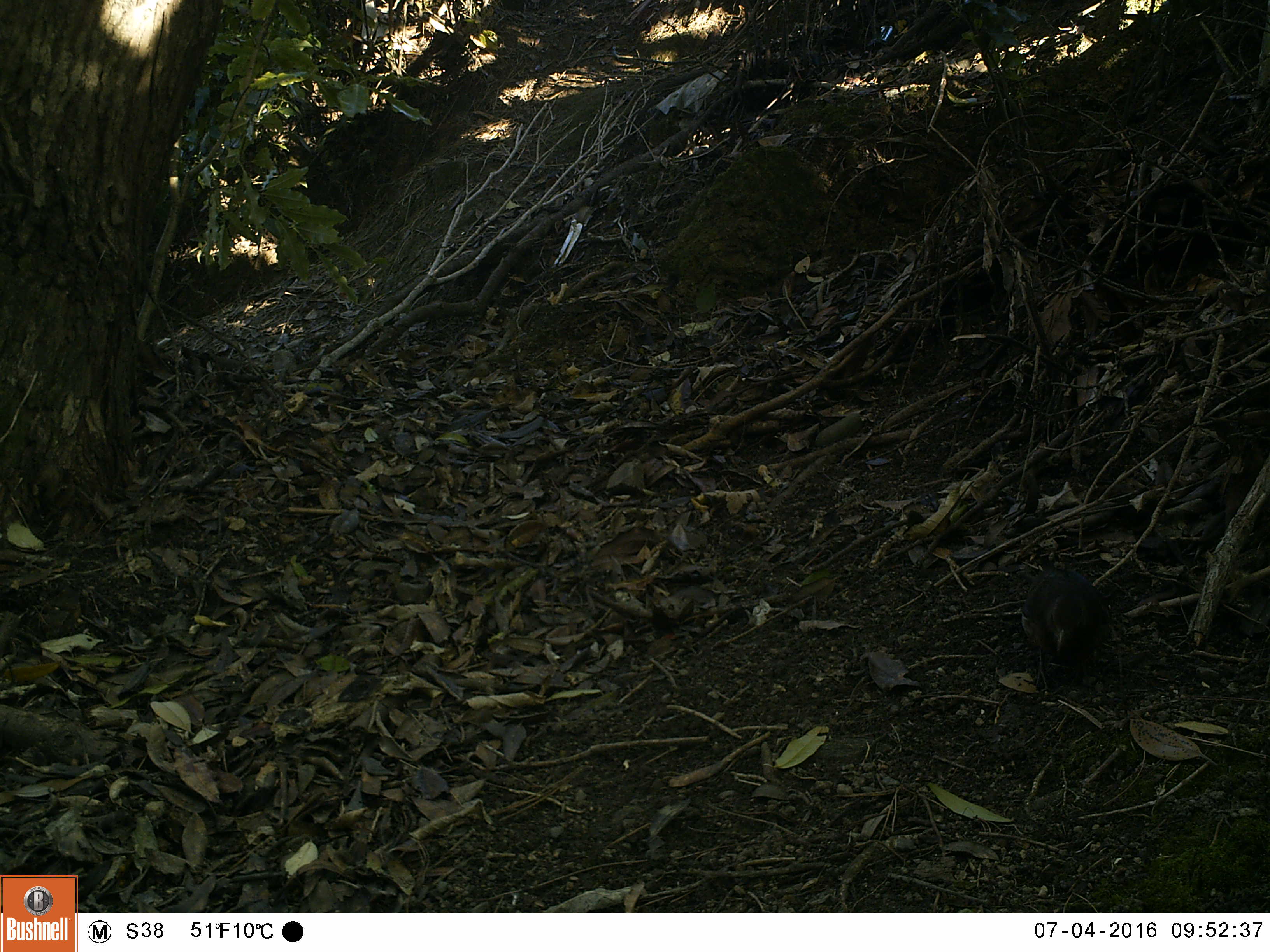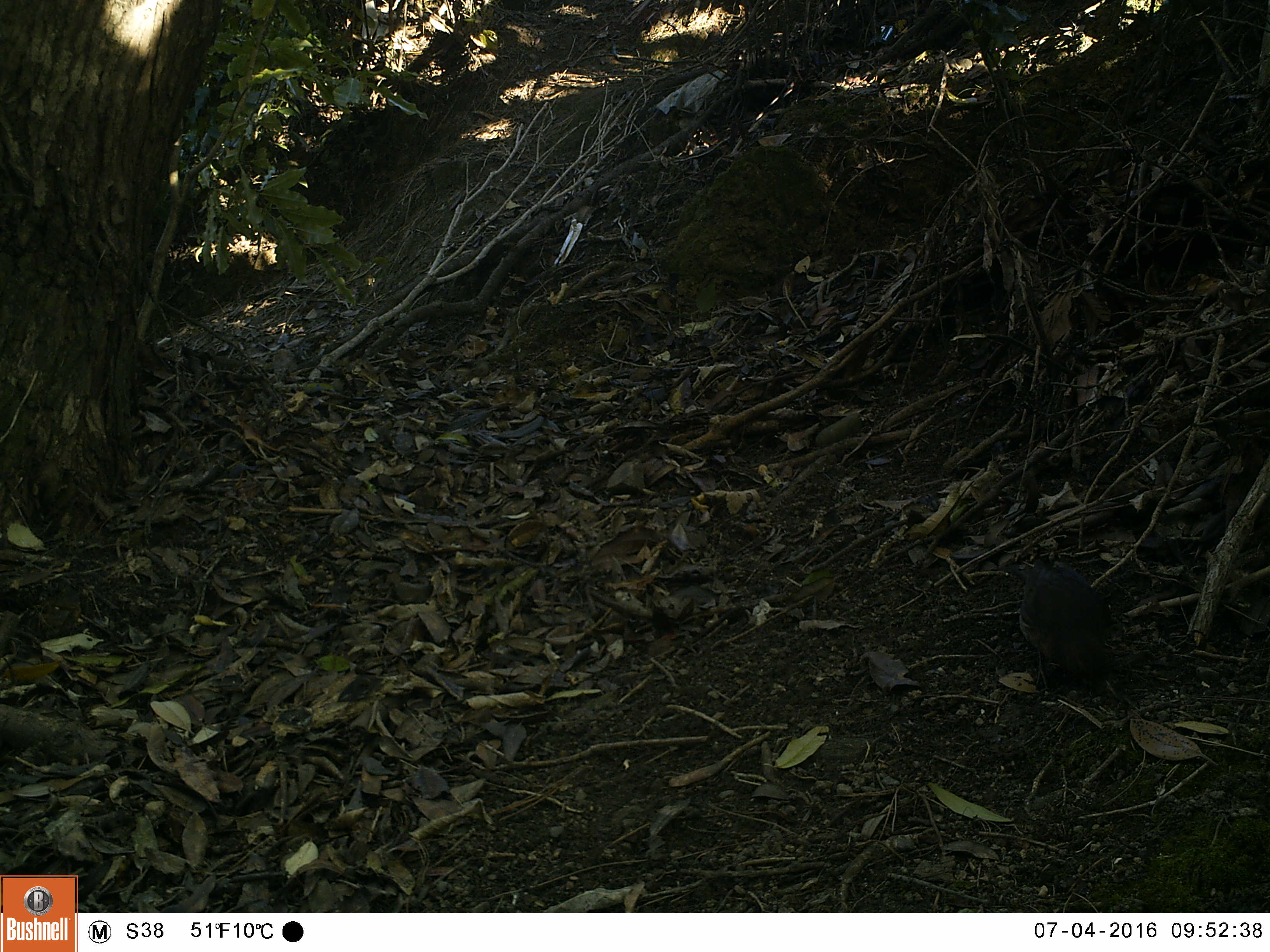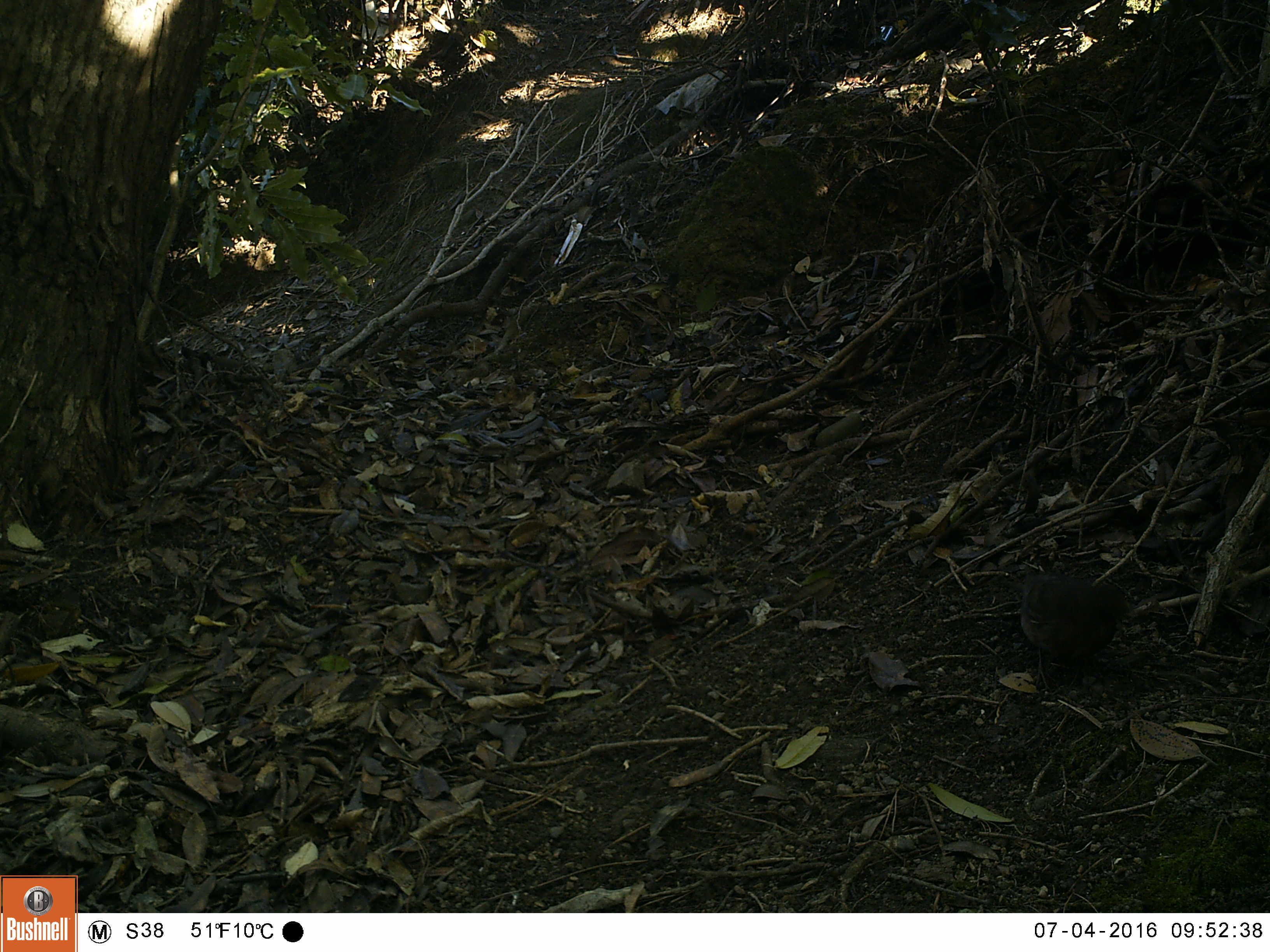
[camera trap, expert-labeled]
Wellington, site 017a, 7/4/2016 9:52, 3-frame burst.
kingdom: Animalia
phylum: Chordata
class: Aves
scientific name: Aves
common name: bird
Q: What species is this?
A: Bird (Aves).